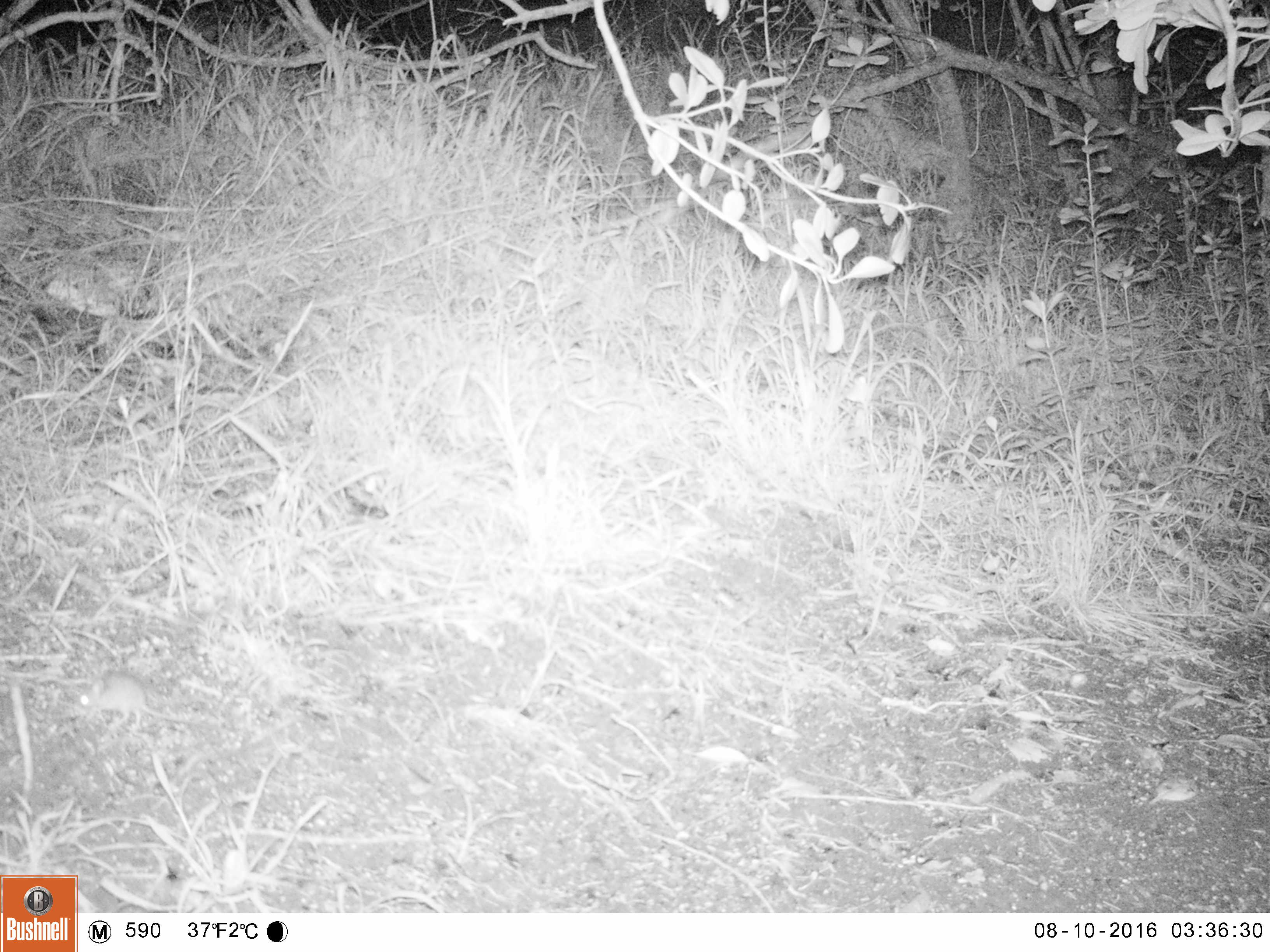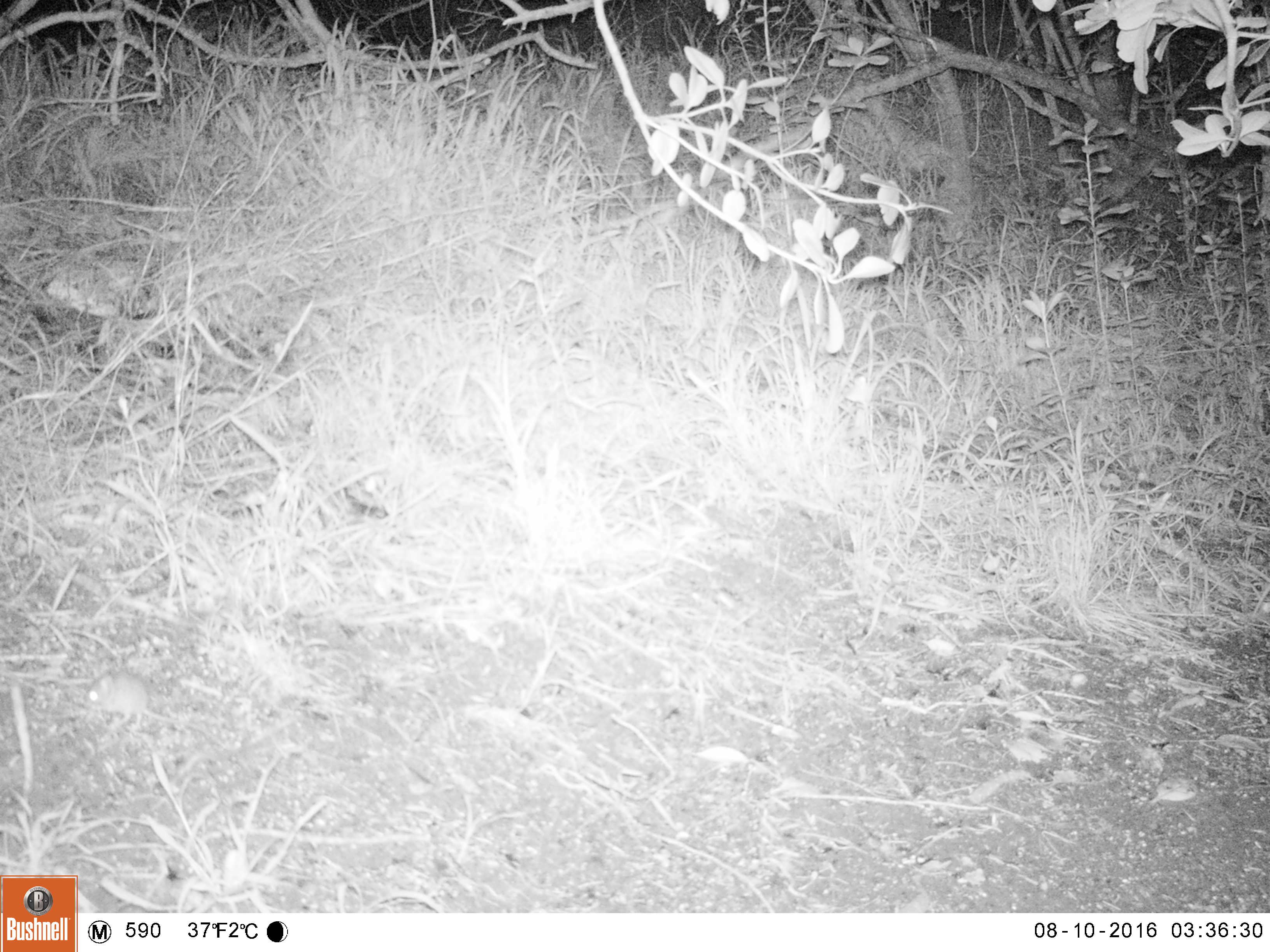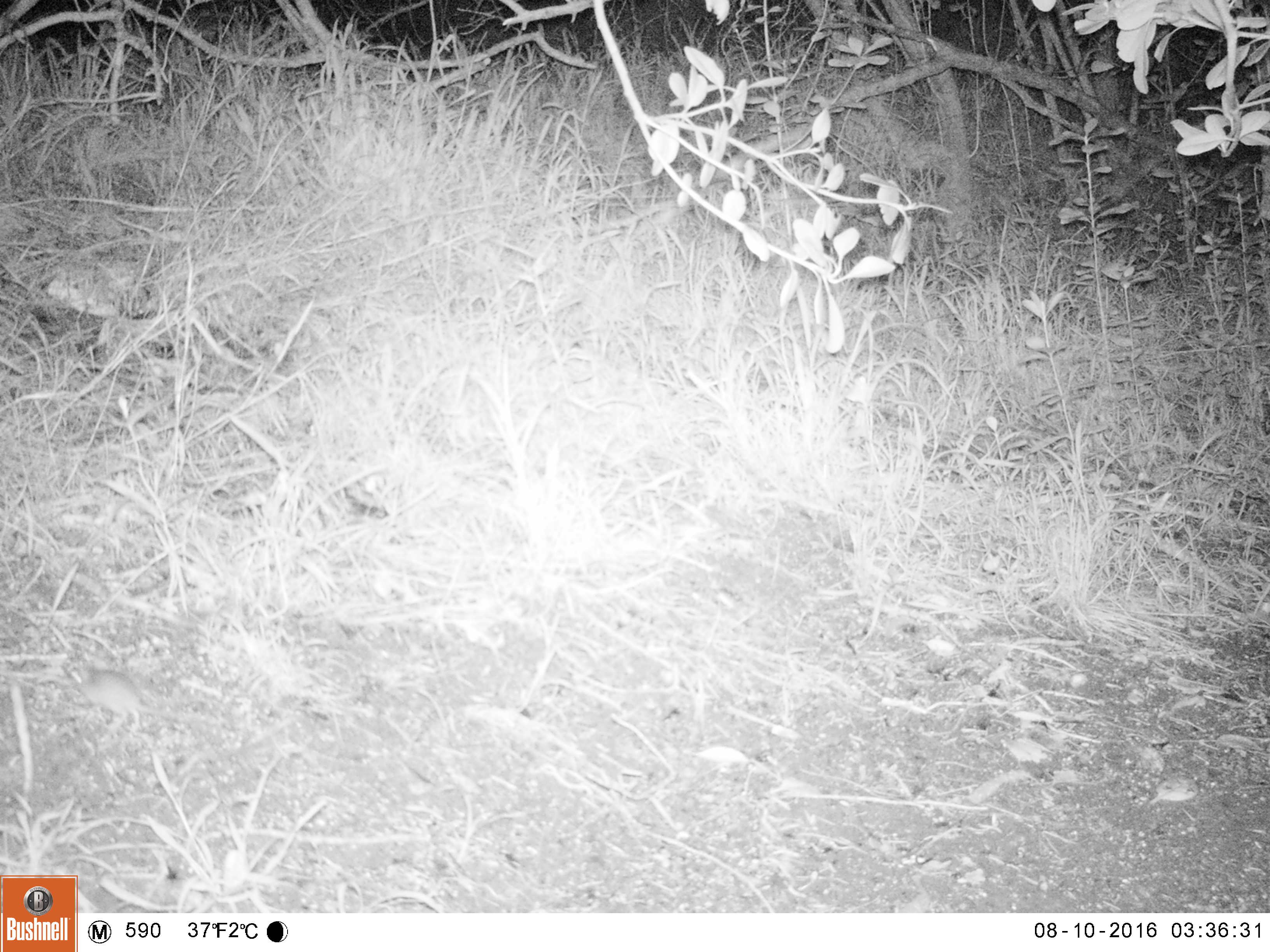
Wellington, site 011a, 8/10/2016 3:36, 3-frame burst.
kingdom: Animalia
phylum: Chordata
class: Mammalia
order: Rodentia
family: Muridae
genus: Mus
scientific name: Mus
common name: mouse